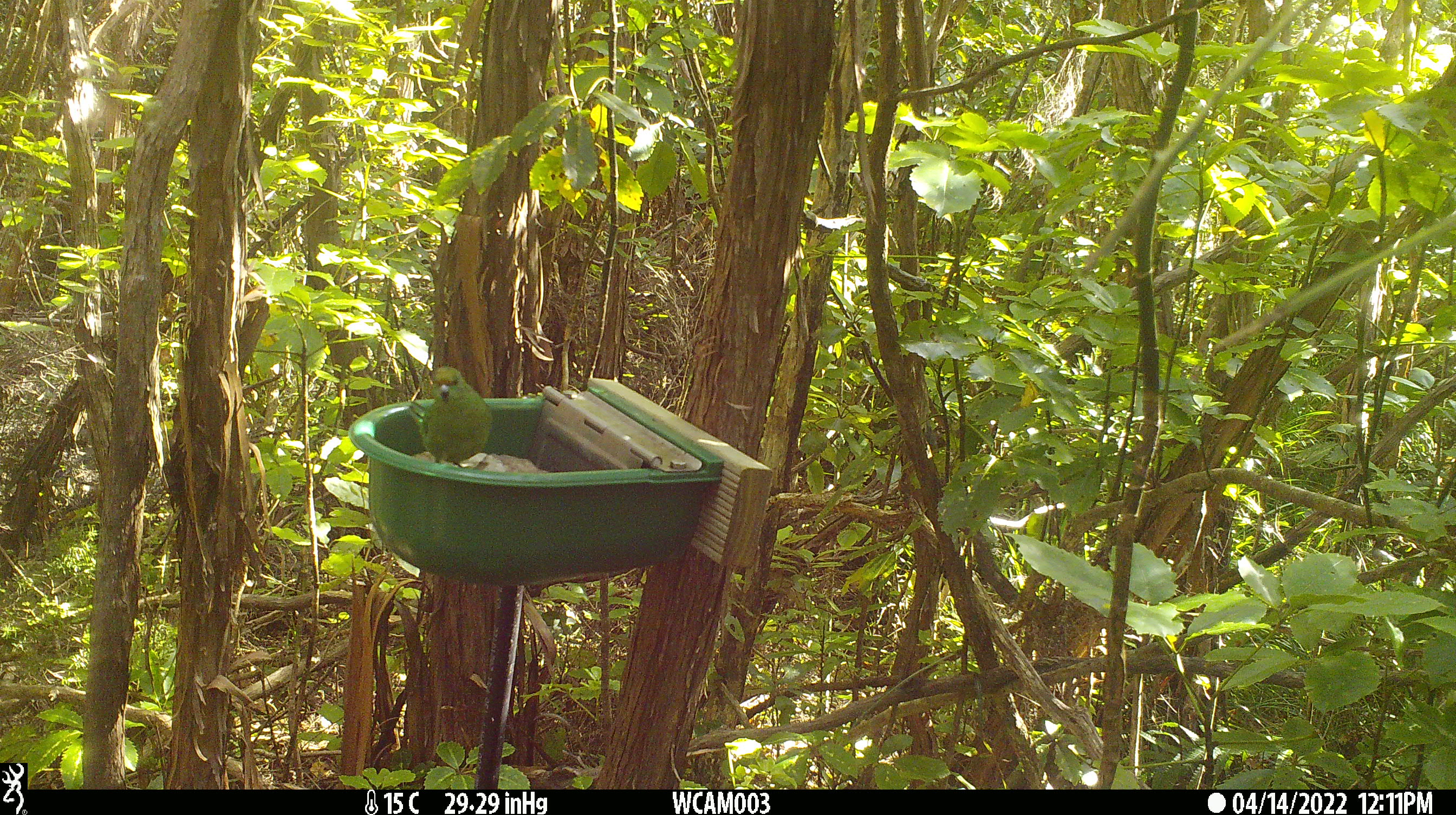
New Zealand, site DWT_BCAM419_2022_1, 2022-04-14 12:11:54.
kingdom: Animalia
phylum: Chordata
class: Aves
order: Psittaciformes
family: Psittaculidae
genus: Cyanoramphus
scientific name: Cyanoramphus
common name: parakeet